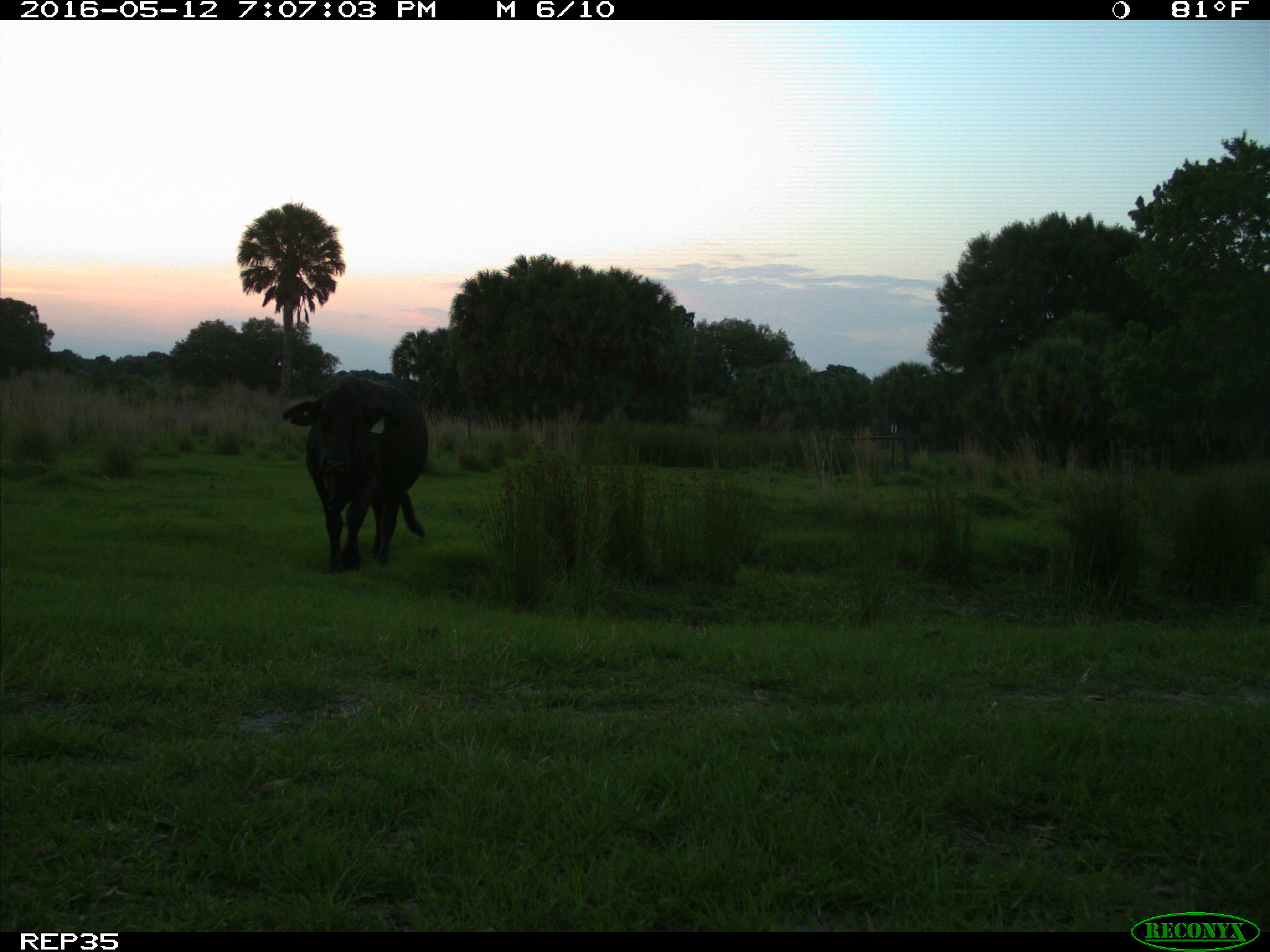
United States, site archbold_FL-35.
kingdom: Animalia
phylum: Chordata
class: Mammalia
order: Artiodactyla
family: Bovidae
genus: Bos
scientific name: Bos taurus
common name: domestic cow